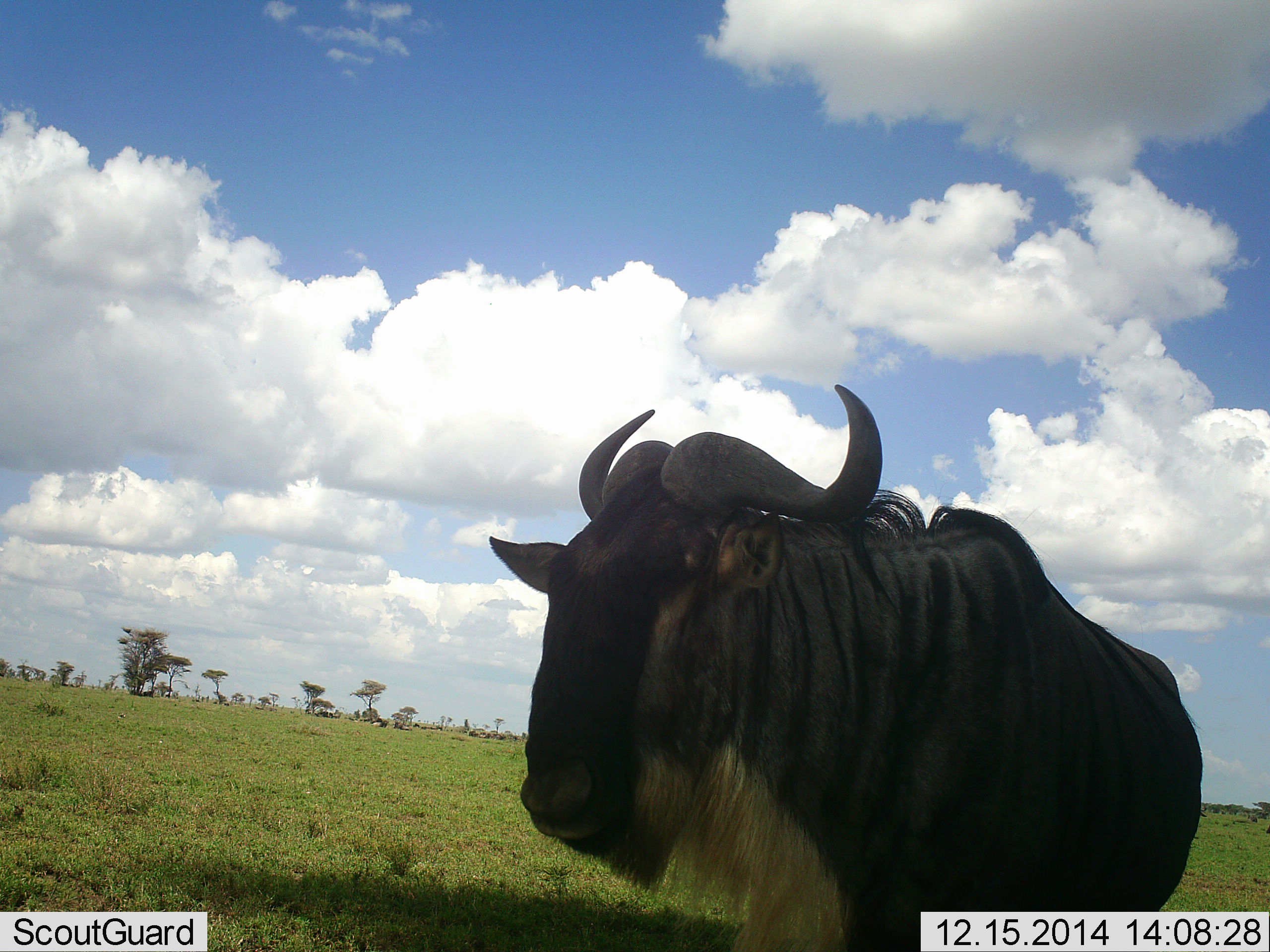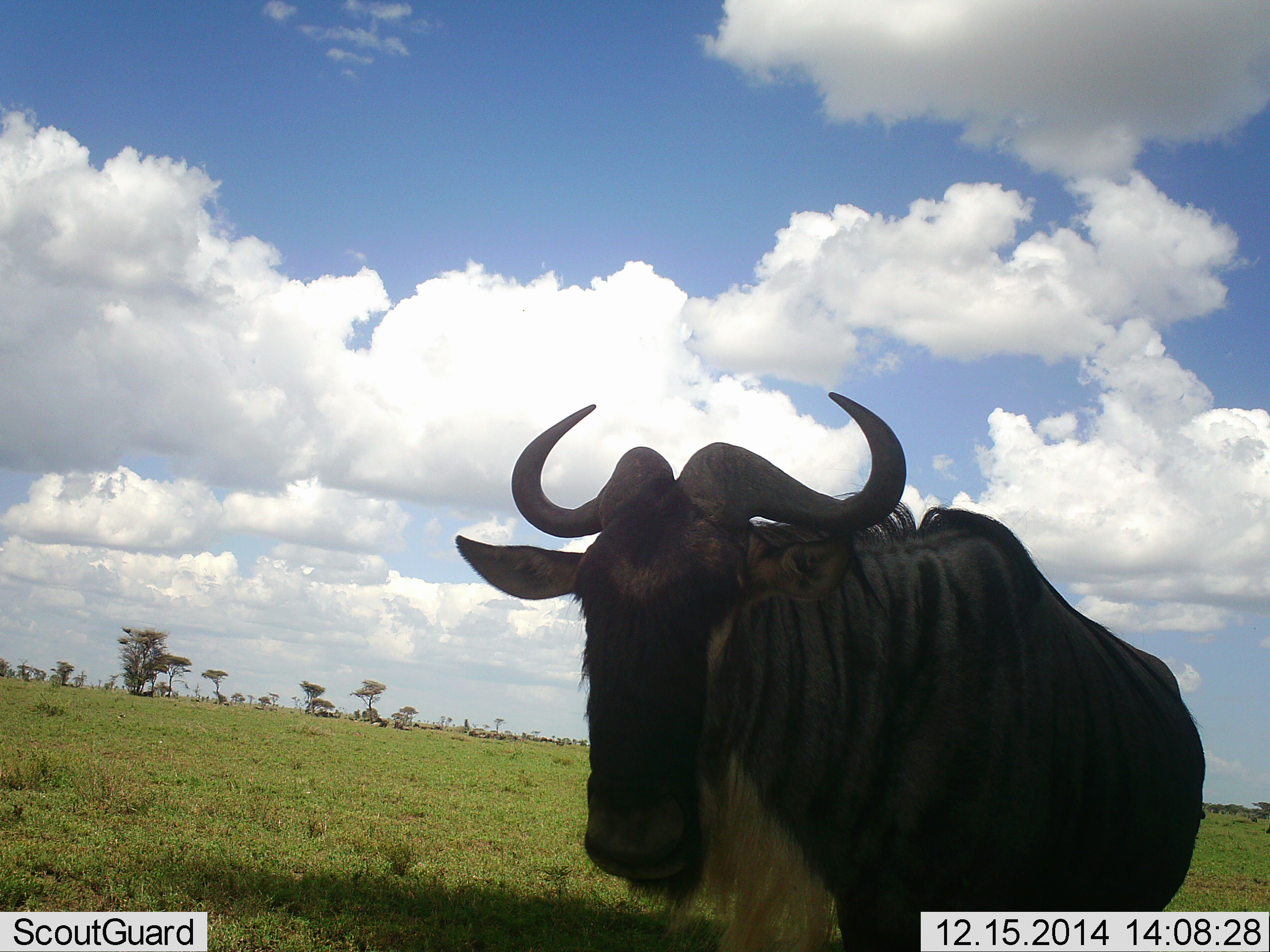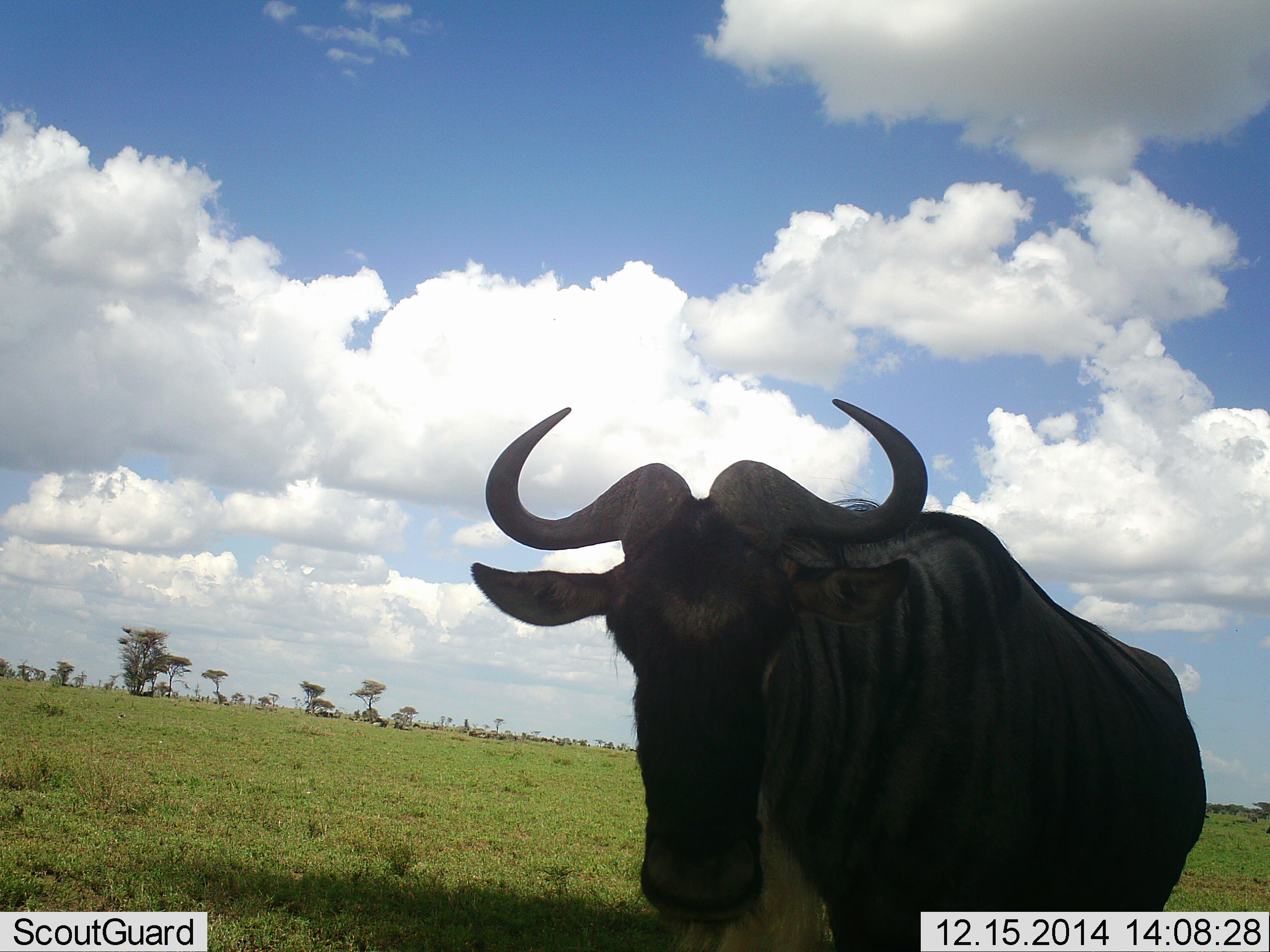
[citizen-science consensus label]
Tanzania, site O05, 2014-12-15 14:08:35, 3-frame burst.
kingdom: Animalia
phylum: Chordata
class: Mammalia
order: Artiodactyla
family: Bovidae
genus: Connochaetes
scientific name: Connochaetes taurinus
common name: blue wildebeest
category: wildebeest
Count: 1.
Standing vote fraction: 90%.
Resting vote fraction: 0%.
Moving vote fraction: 10%.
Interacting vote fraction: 0%.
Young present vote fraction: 0%.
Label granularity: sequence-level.